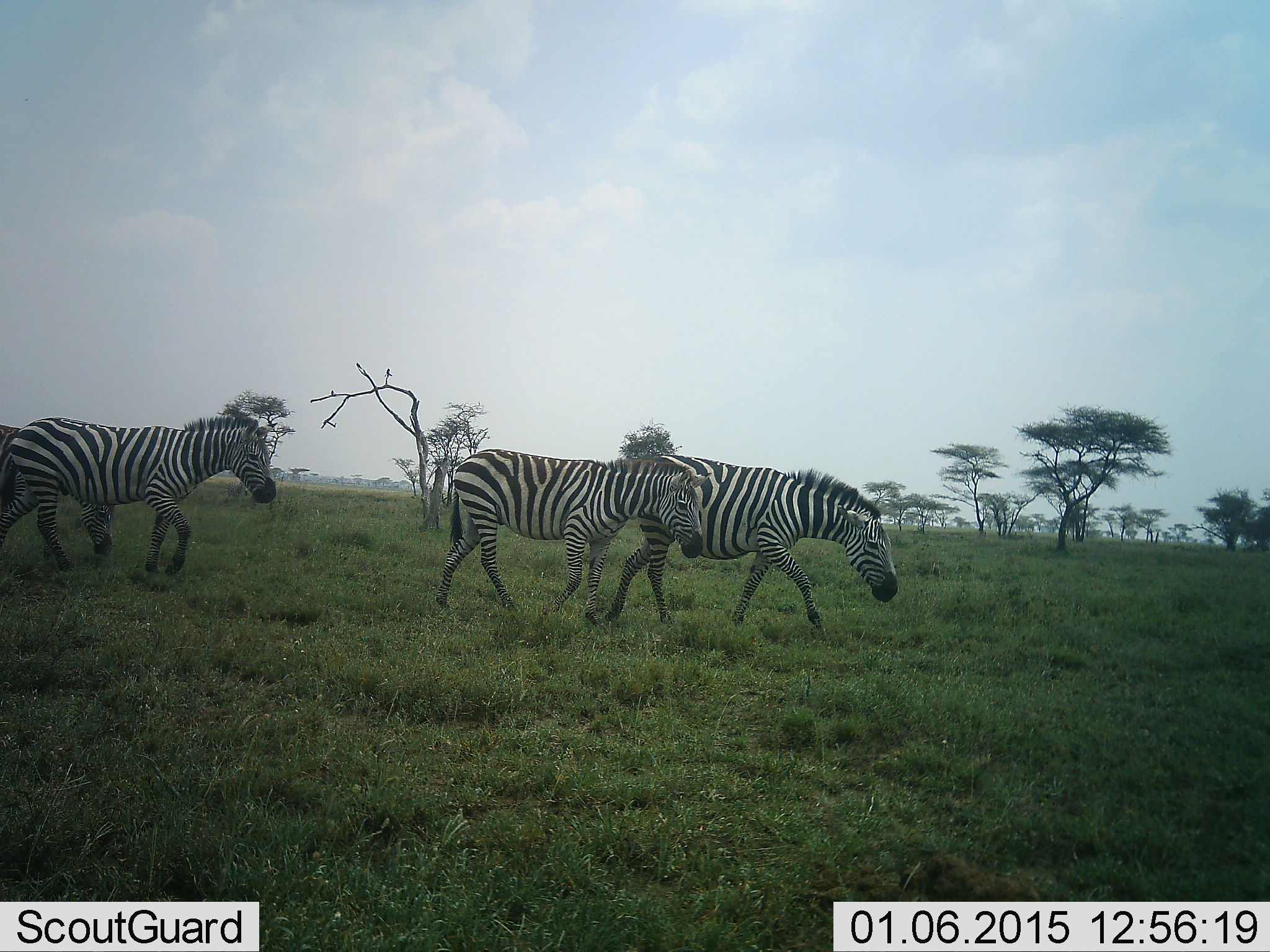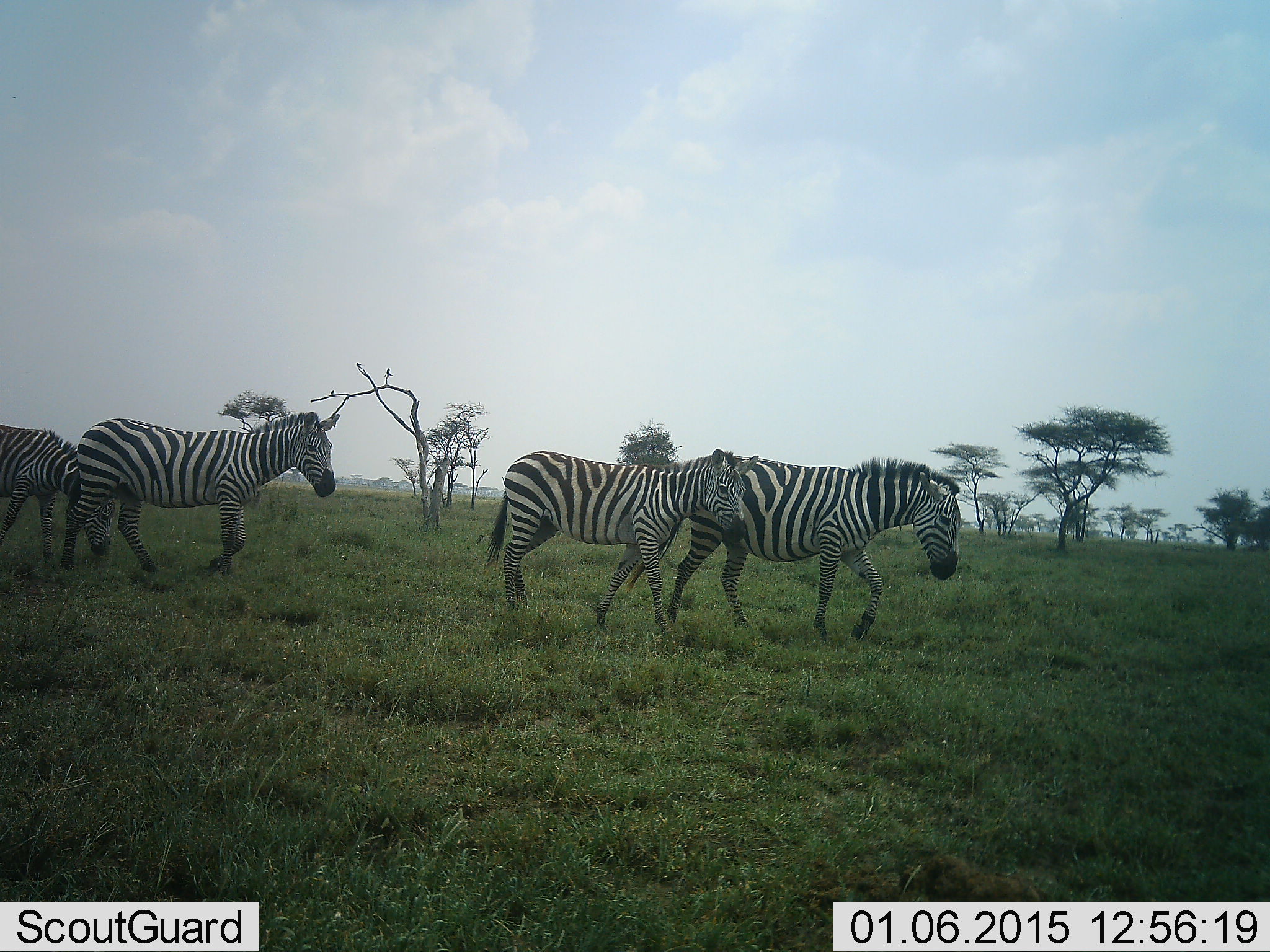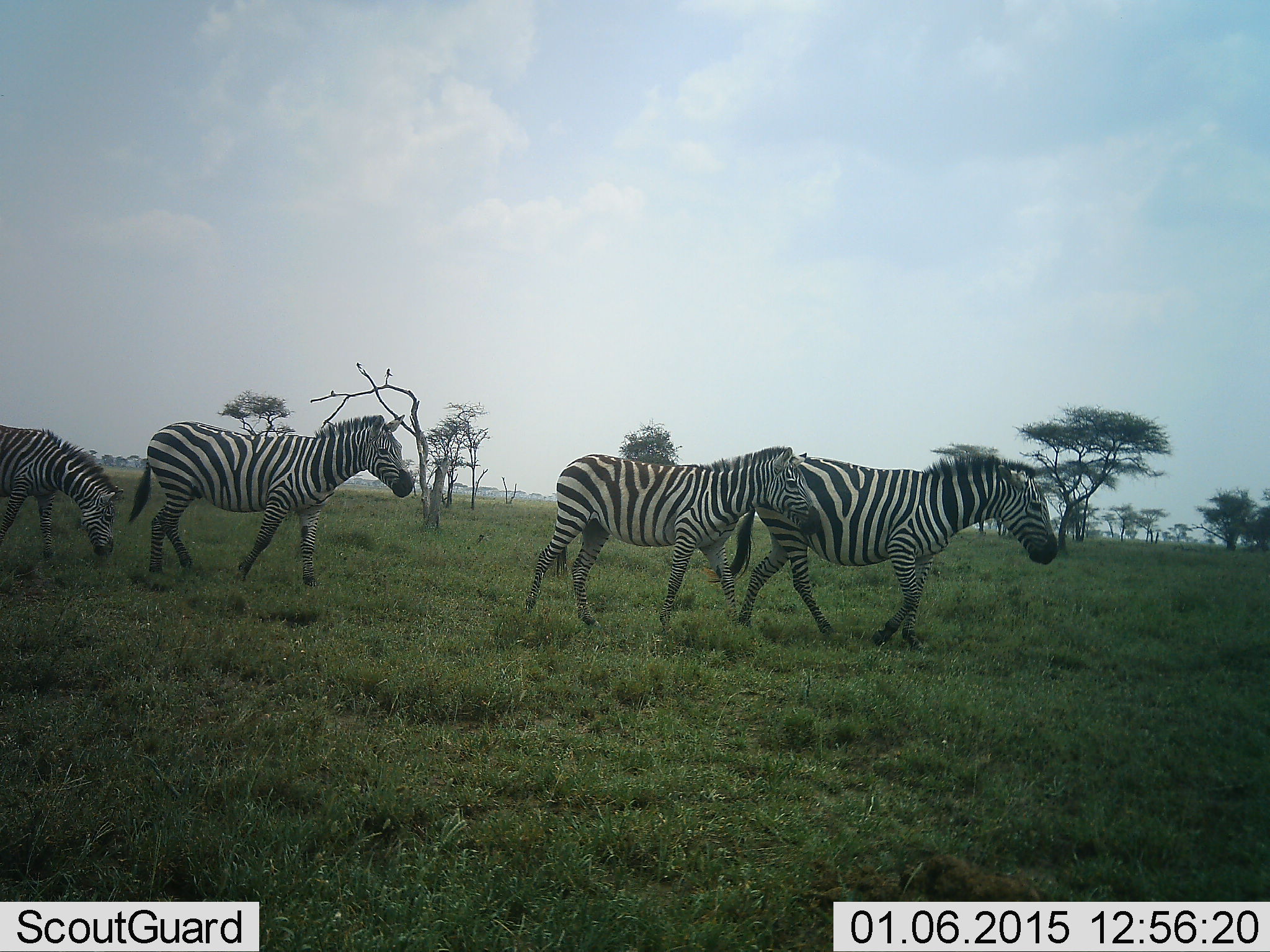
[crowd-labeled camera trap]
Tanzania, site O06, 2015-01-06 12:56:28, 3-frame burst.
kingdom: Animalia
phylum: Chordata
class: Mammalia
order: Perissodactyla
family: Equidae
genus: Equus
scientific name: Equus quagga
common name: plains zebra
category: zebra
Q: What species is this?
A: Zebra (plains zebra) (Equus quagga).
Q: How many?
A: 4.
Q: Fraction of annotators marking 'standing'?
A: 10%.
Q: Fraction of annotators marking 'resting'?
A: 0%.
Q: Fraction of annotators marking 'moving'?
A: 100%.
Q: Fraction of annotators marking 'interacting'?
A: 0%.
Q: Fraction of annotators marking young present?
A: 30%.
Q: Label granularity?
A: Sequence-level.